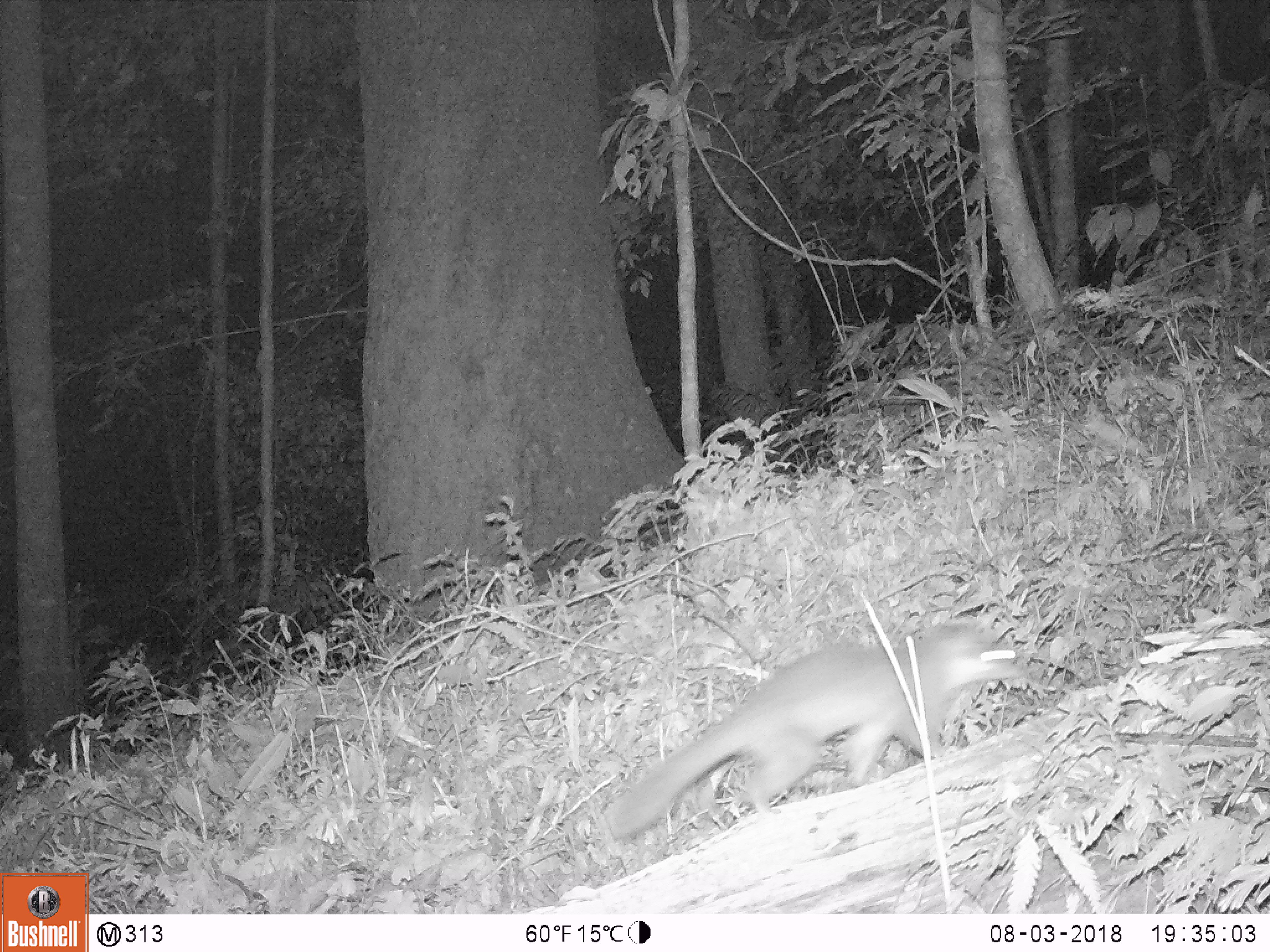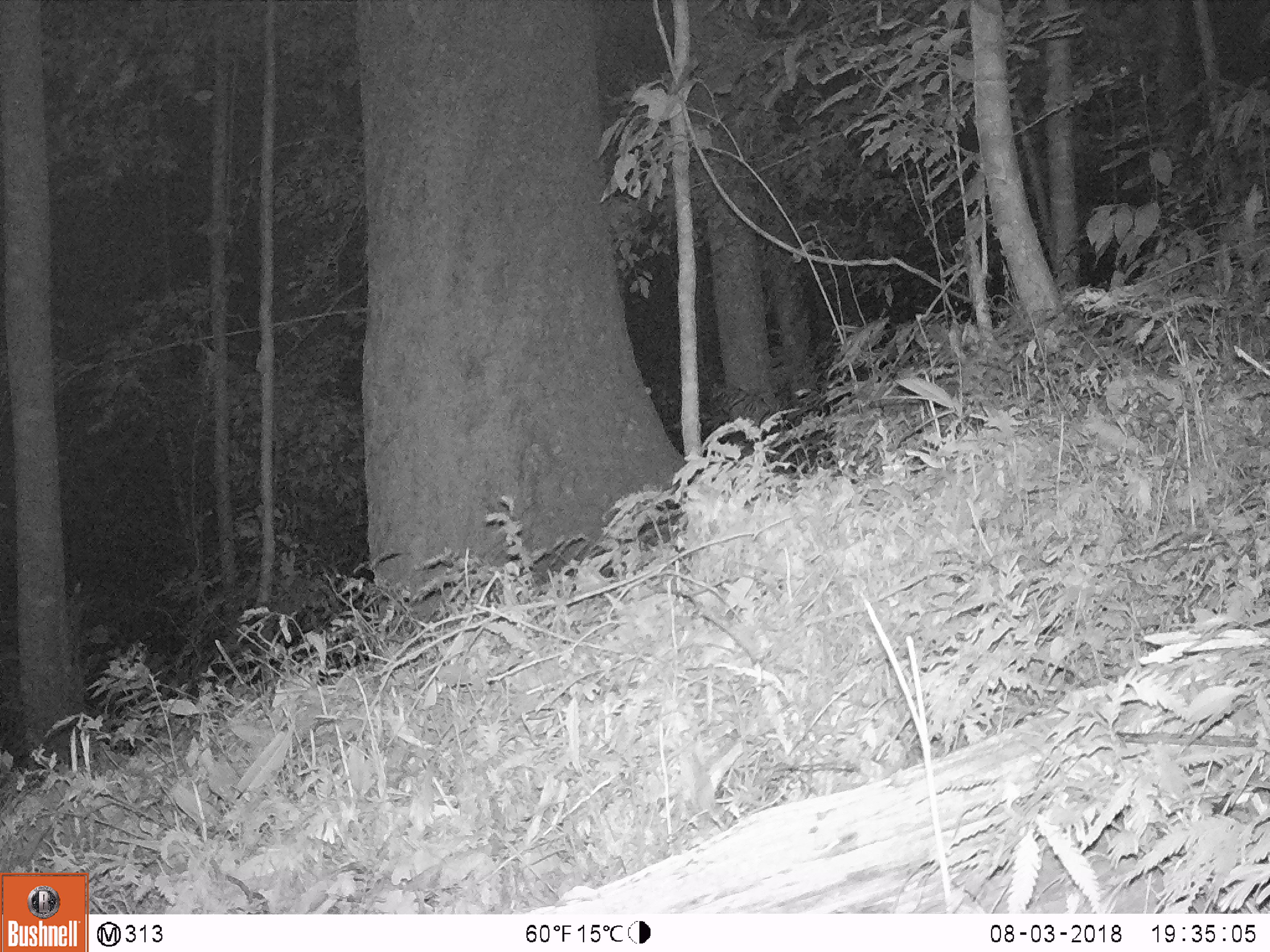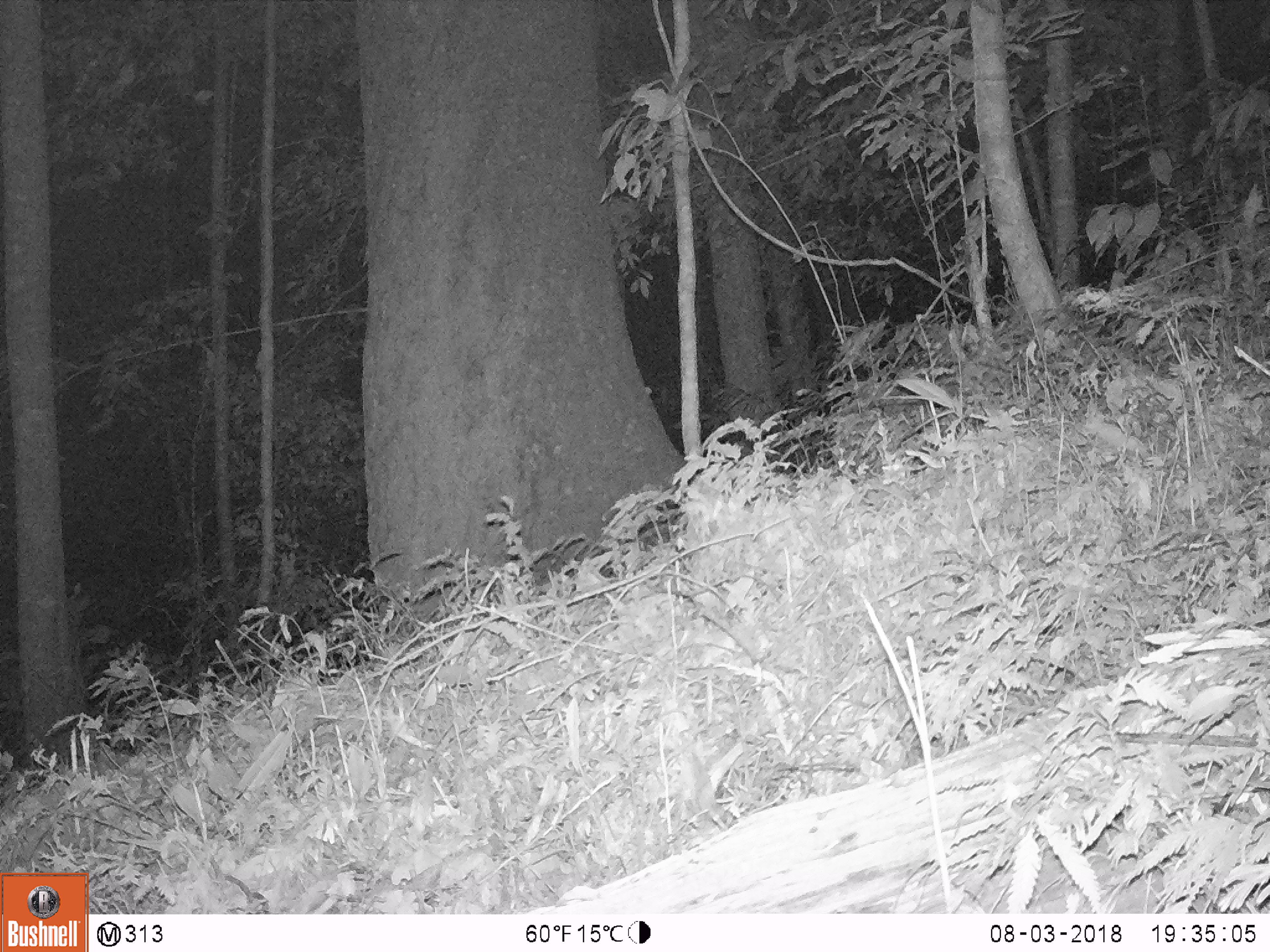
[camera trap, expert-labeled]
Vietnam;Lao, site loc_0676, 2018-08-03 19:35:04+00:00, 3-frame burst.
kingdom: Animalia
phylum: Chordata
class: Mammalia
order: Carnivora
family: Mustelidae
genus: Melogale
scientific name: Melogale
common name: ferret badger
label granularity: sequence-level